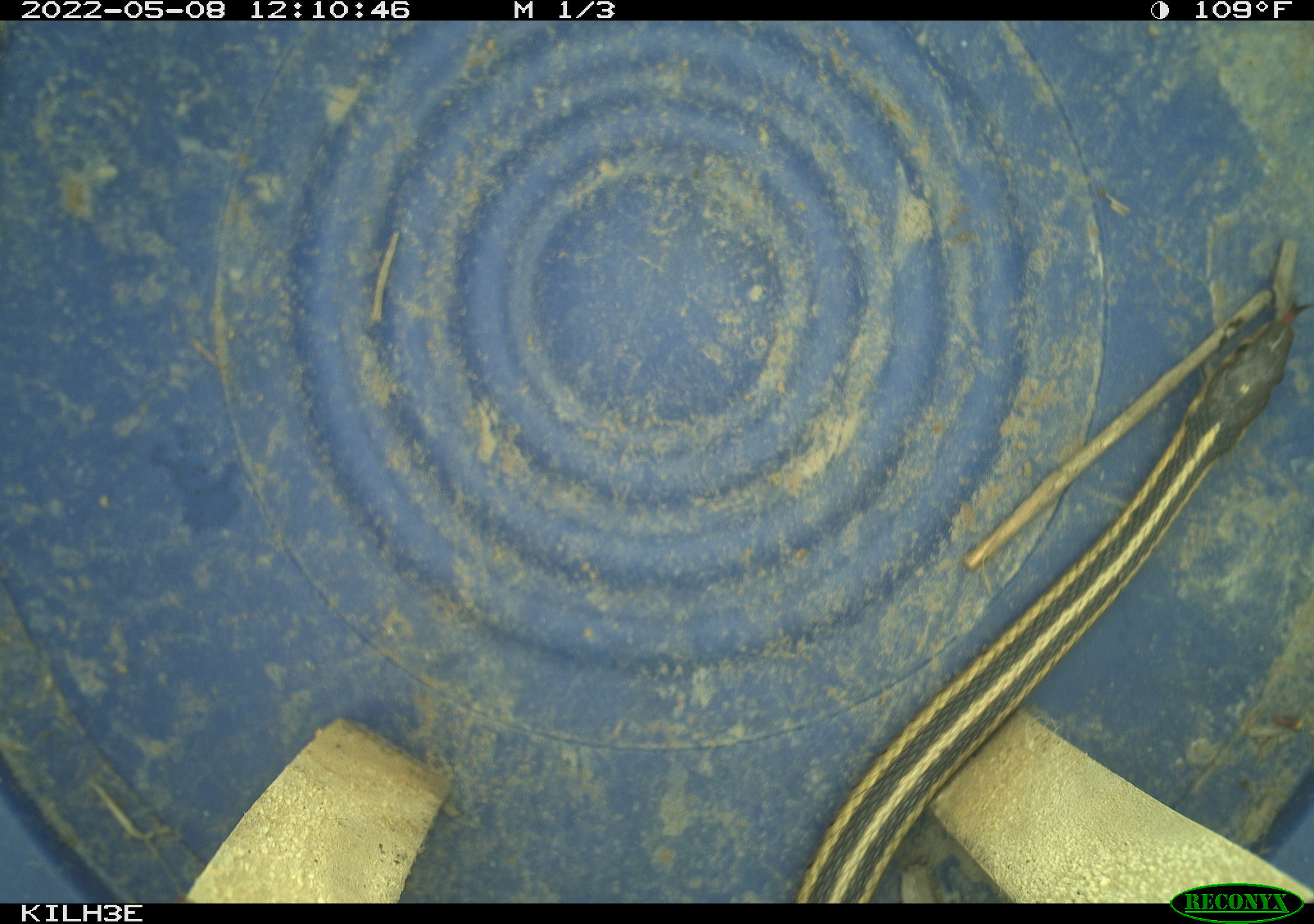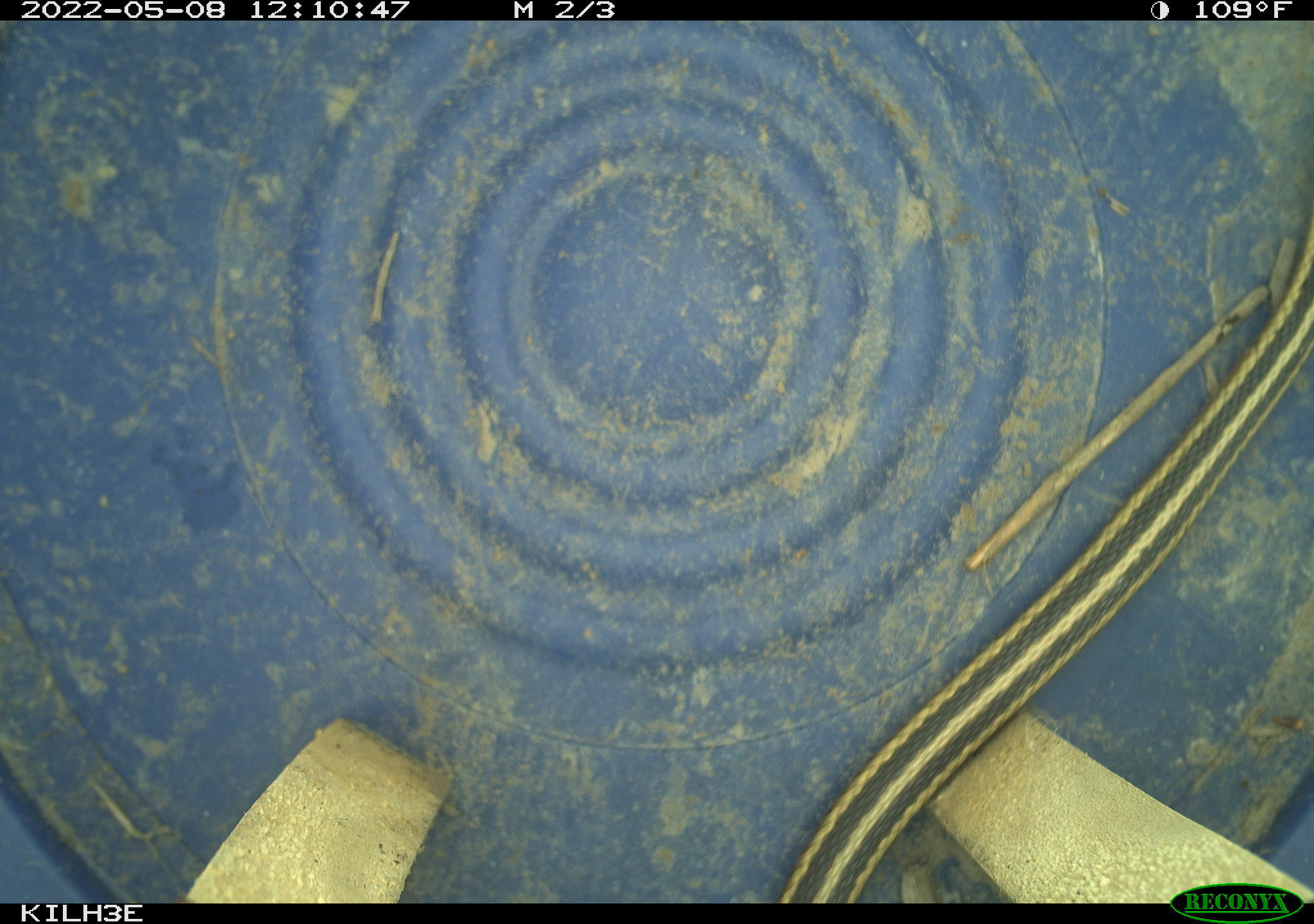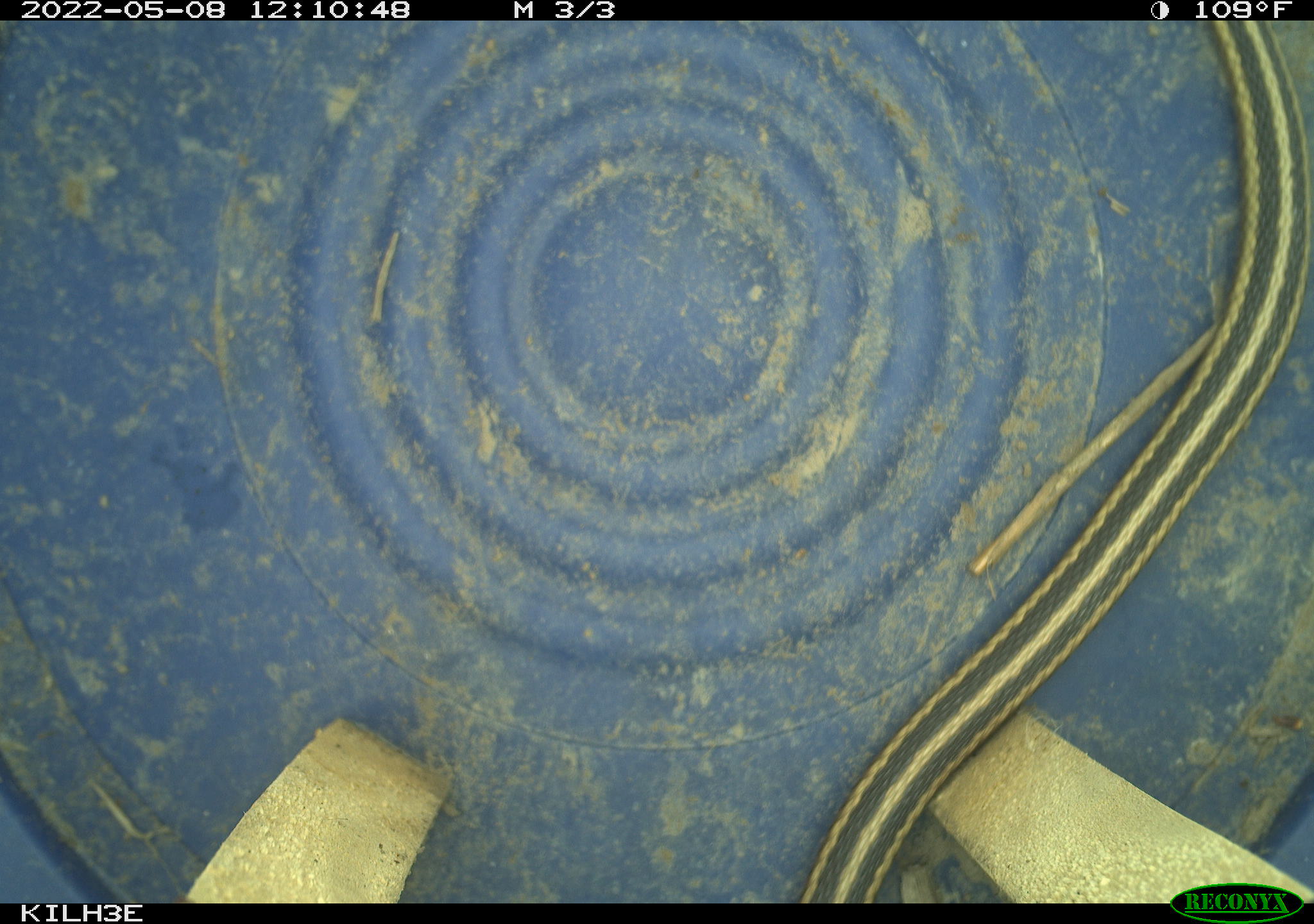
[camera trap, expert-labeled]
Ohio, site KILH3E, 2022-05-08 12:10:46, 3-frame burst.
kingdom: Animalia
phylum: Chordata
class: Reptilia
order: Squamata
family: Colubridae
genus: Thamnophis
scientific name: Thamnophis sirtalis sirtalis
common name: eastern gartersnake